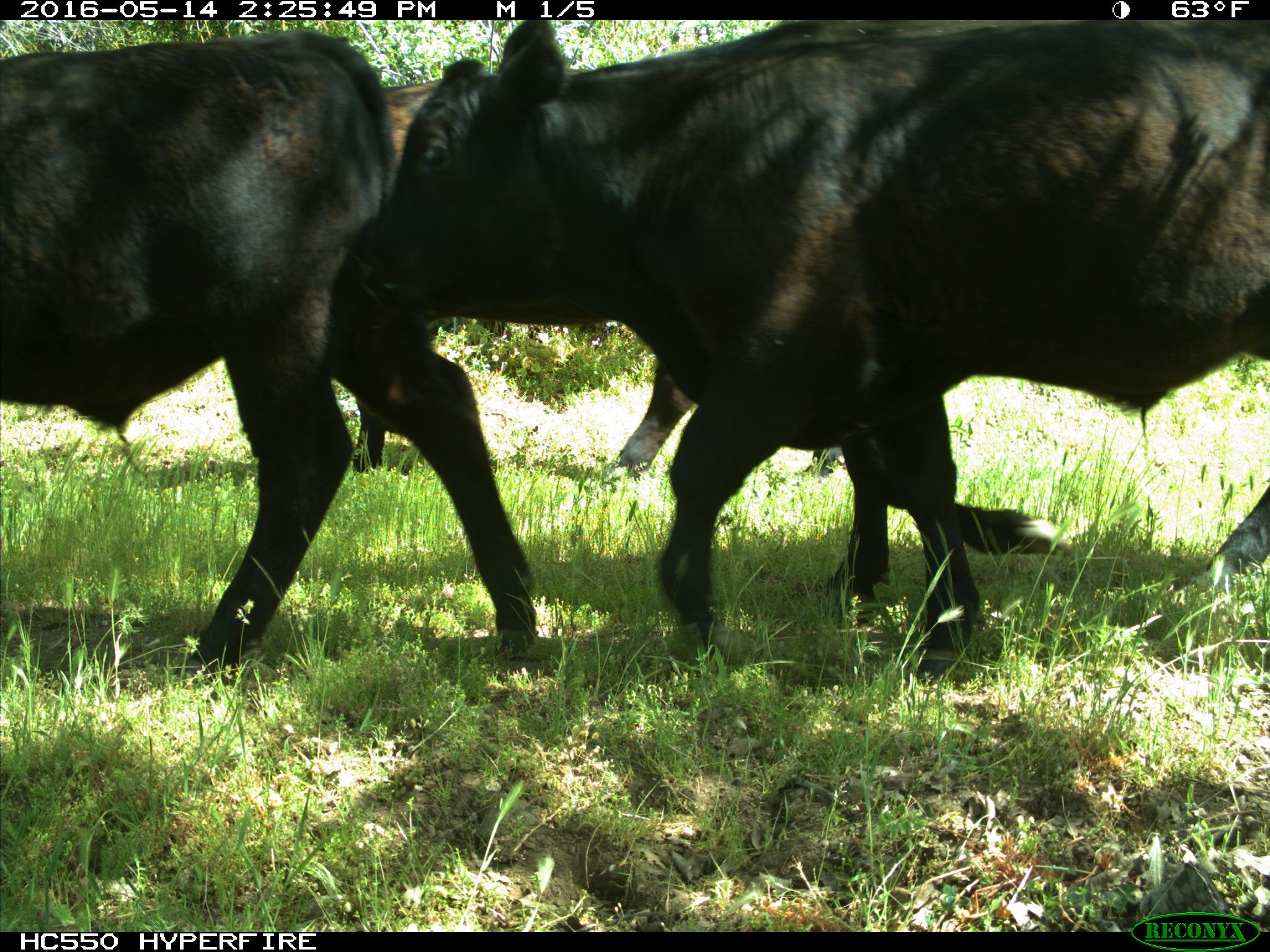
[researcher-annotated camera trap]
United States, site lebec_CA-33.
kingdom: Animalia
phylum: Chordata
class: Mammalia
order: Artiodactyla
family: Bovidae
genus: Bos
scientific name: Bos taurus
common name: domestic cow